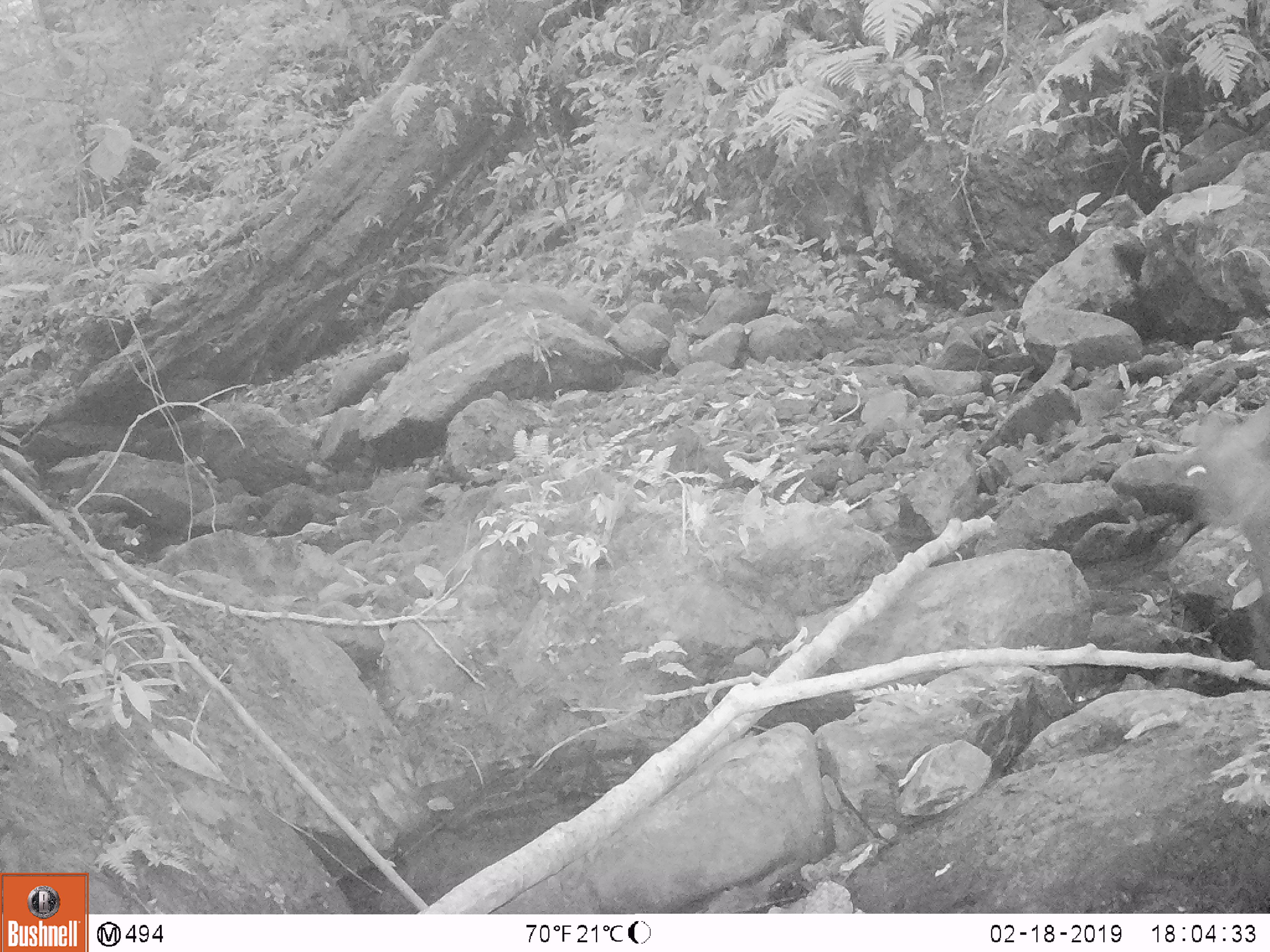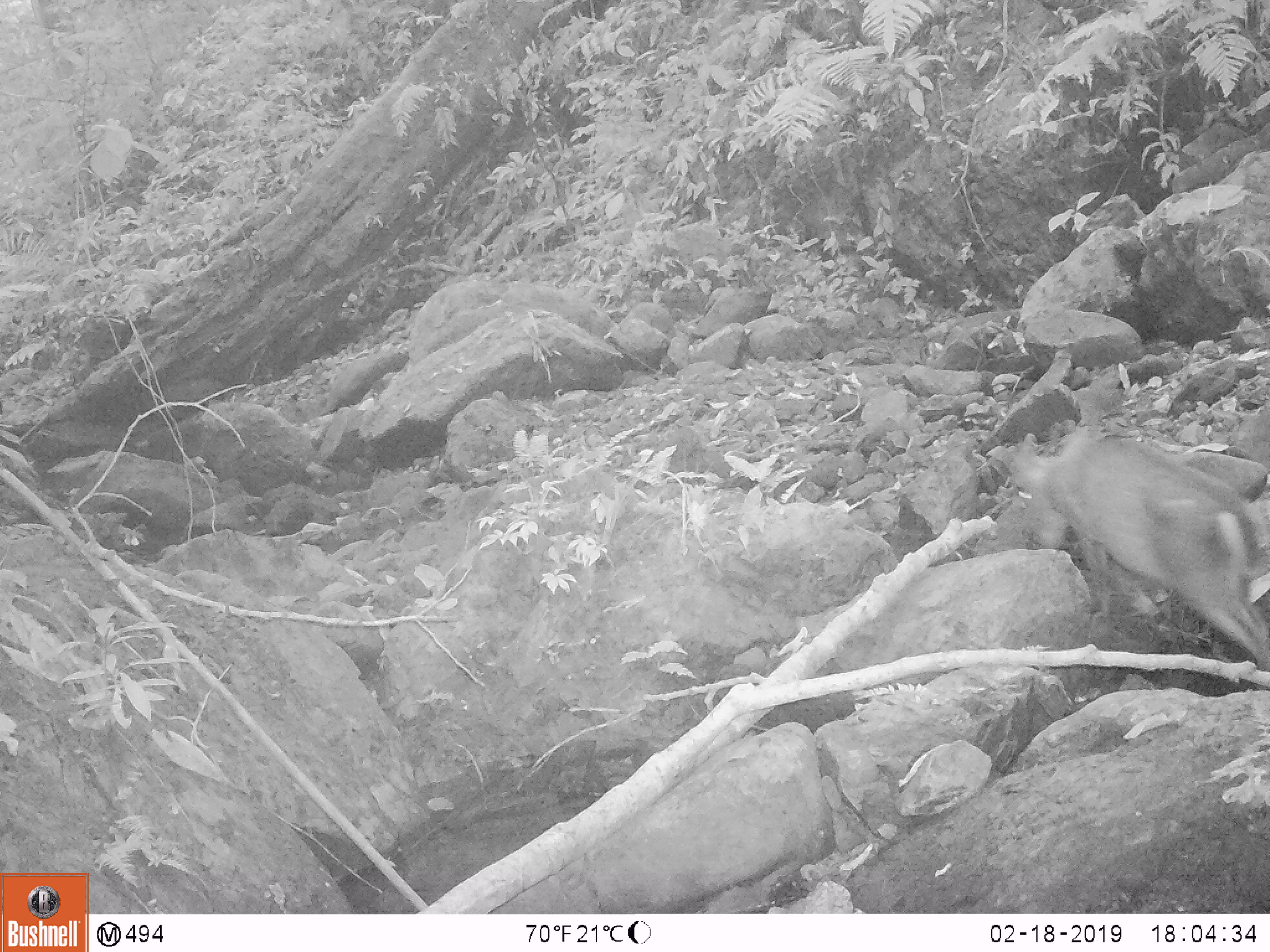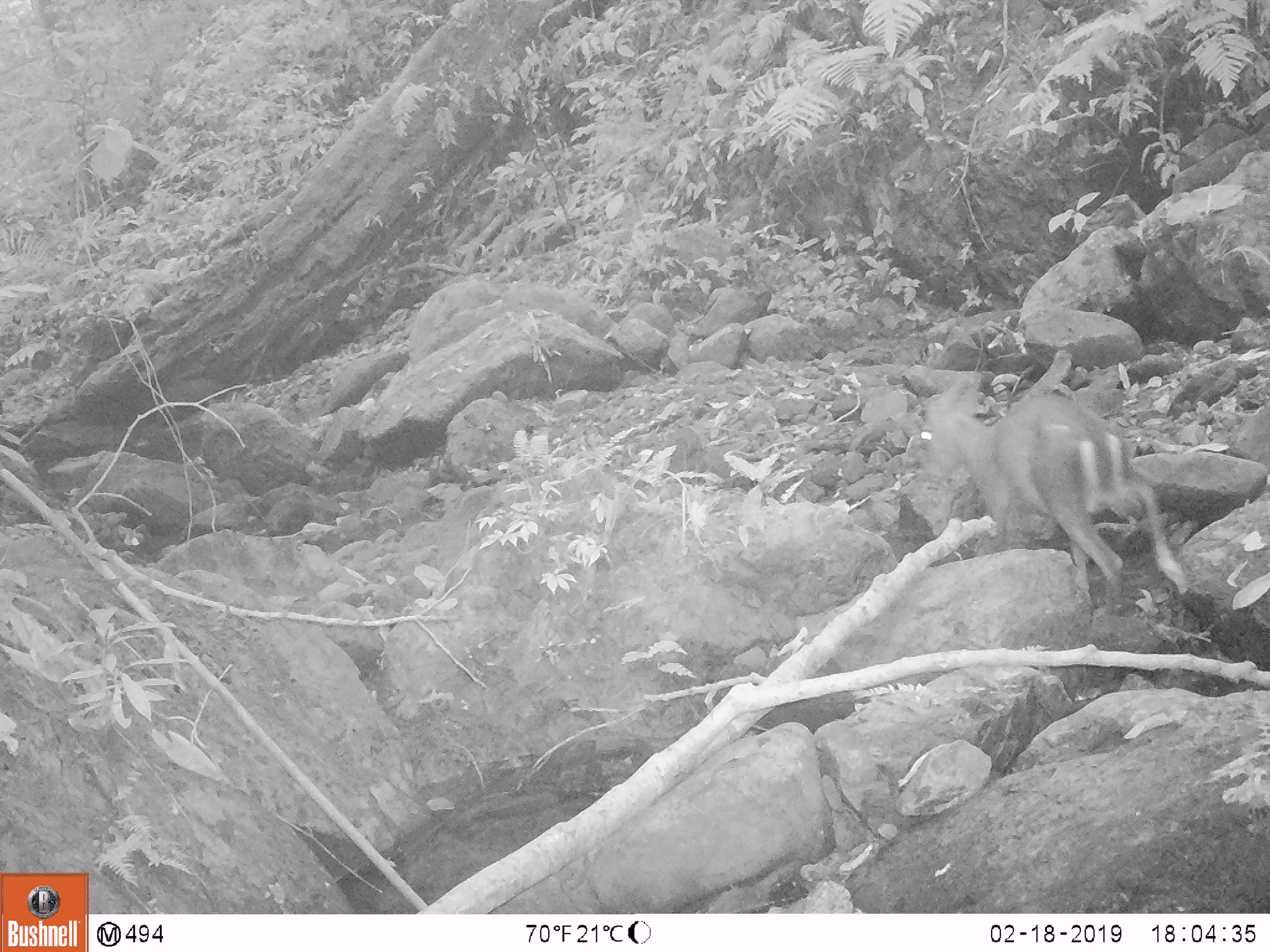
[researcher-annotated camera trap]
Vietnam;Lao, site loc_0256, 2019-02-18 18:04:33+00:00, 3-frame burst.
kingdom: Animalia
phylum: Chordata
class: Mammalia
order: Artiodactyla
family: Cervidae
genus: Muntiacus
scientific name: Muntiacus rooseveltorum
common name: roosevelt's muntjac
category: roosevelts muntjac group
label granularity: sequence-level